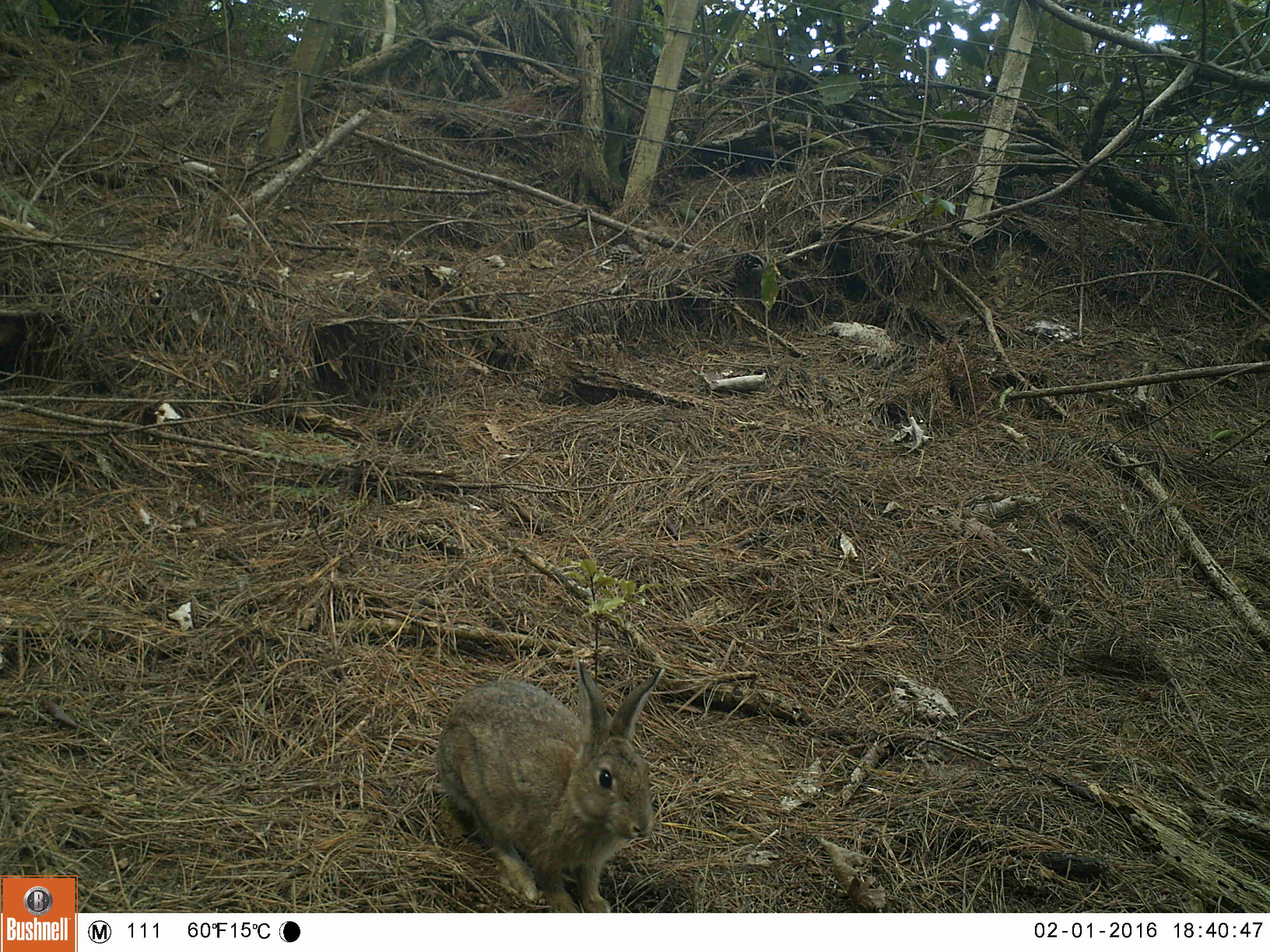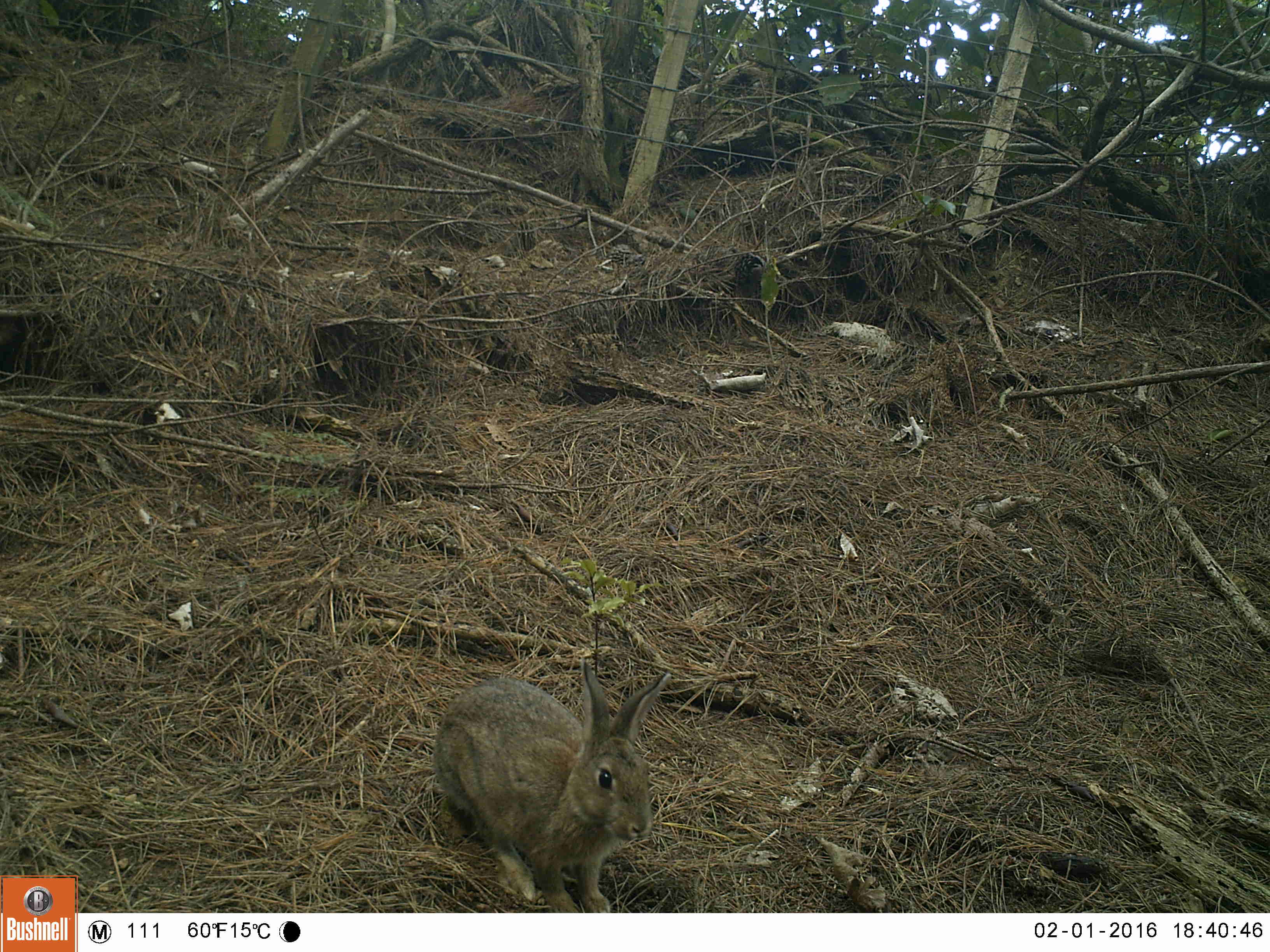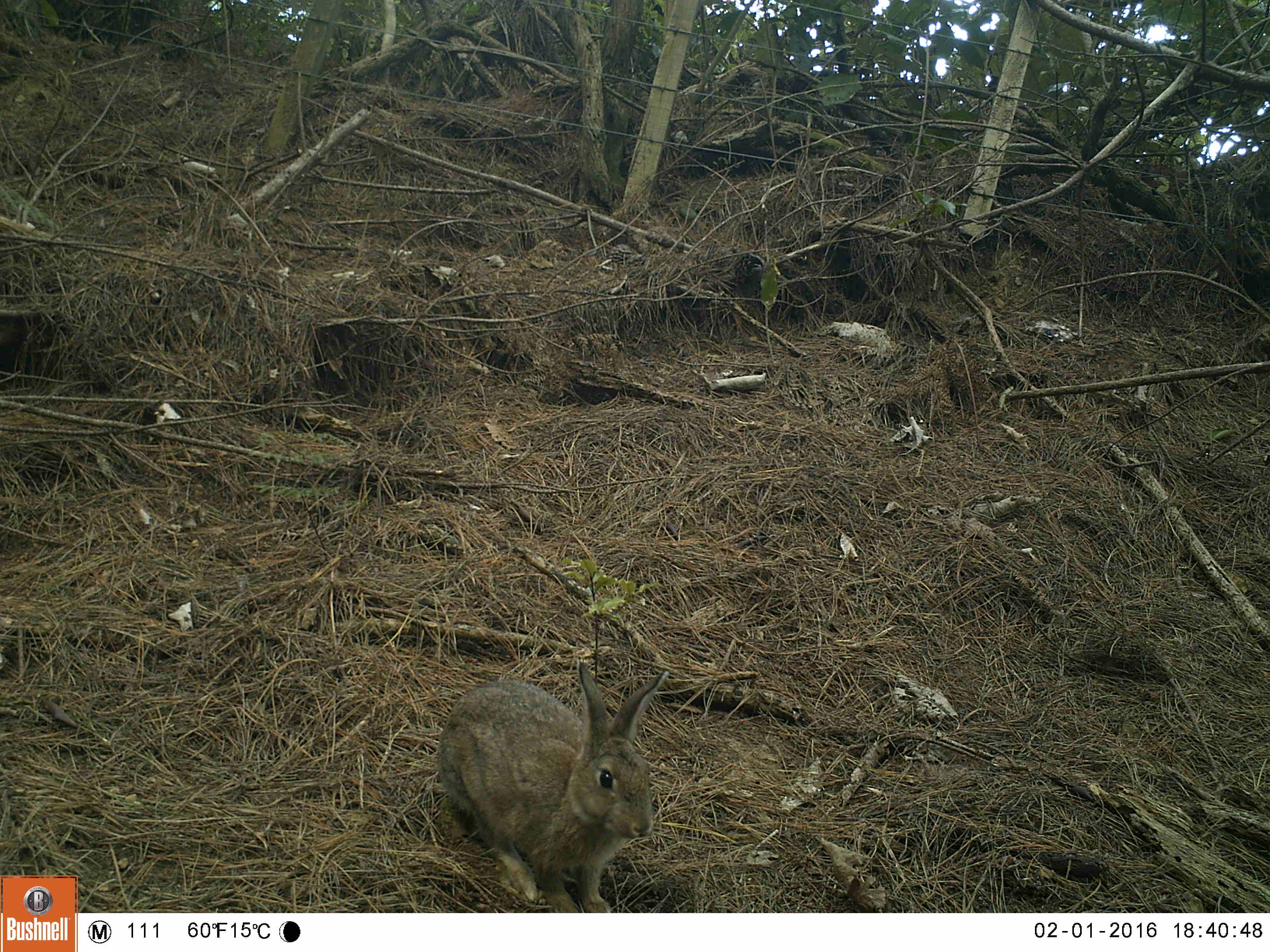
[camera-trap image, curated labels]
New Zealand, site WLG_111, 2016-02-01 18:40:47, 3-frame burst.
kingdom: Animalia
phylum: Chordata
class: Mammalia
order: Lagomorpha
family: Leporidae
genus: Oryctolagus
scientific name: Oryctolagus cuniculus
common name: european rabbit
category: rabbit